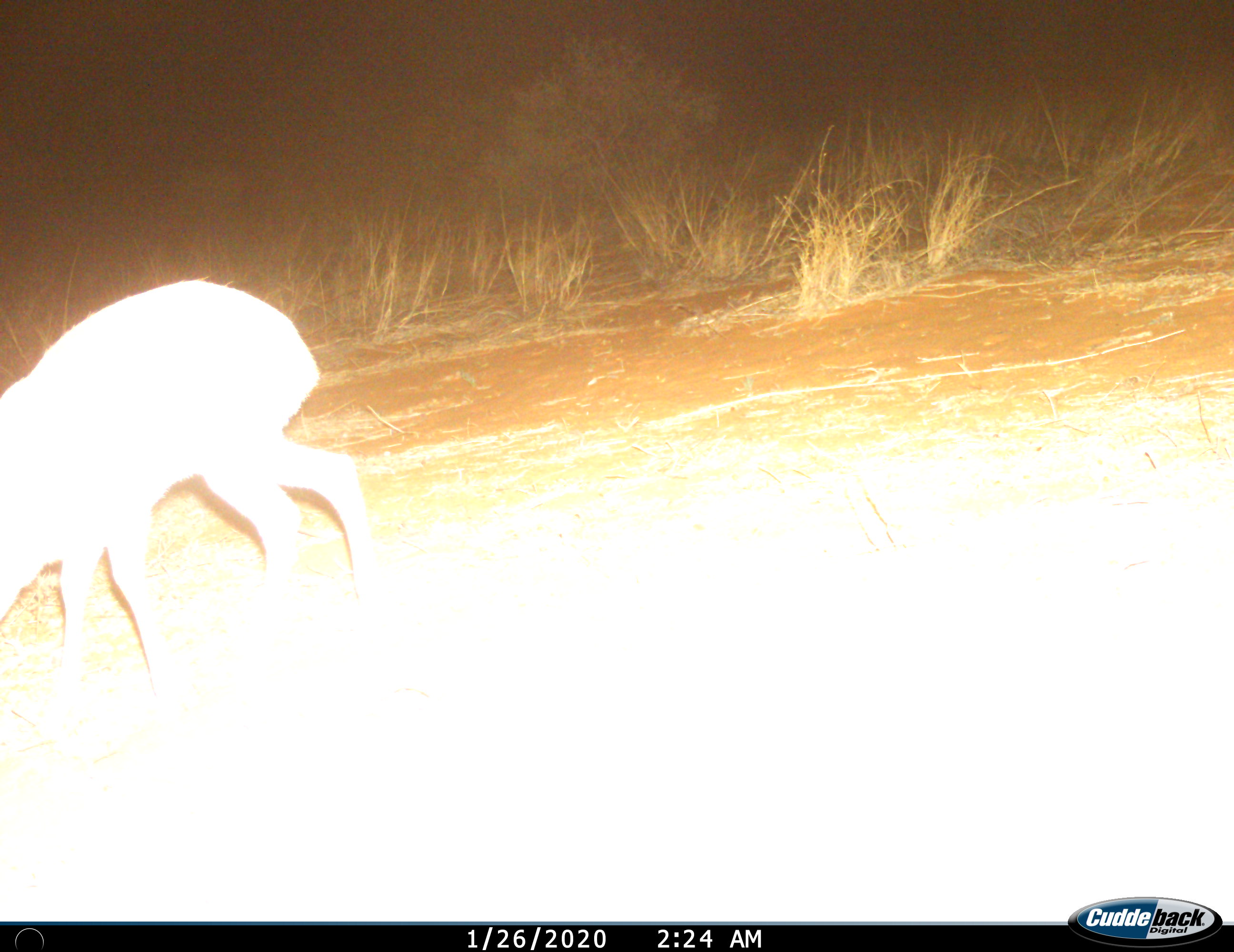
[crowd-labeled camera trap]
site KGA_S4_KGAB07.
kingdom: Animalia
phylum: Chordata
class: Mammalia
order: Artiodactyla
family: Bovidae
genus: Raphicerus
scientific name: Raphicerus campestris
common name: steenbok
Steenbok (Raphicerus campestris), count 1. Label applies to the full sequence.